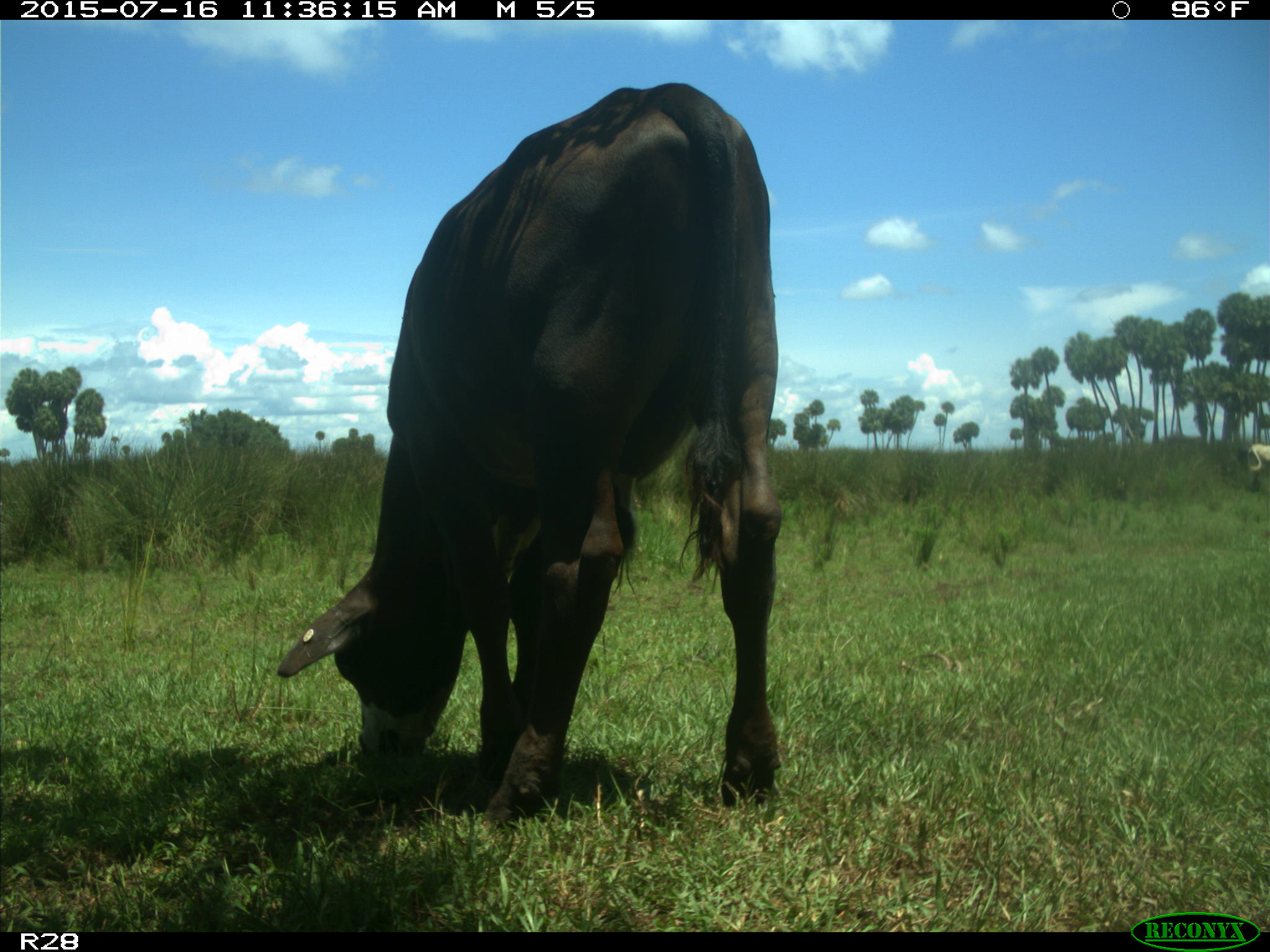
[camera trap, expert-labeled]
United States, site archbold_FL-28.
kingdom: Animalia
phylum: Chordata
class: Mammalia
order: Artiodactyla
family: Bovidae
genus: Bos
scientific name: Bos taurus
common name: domestic cow